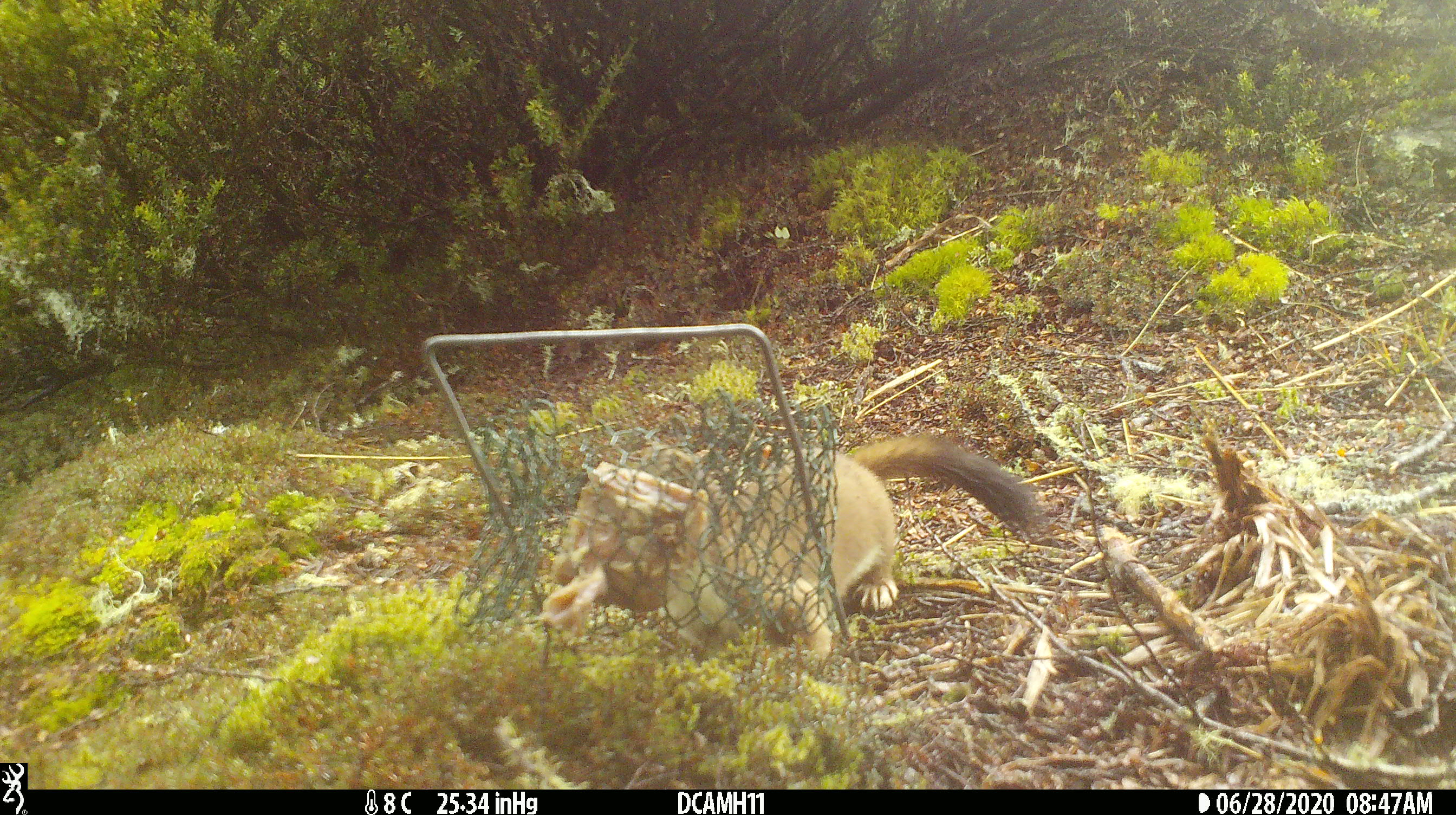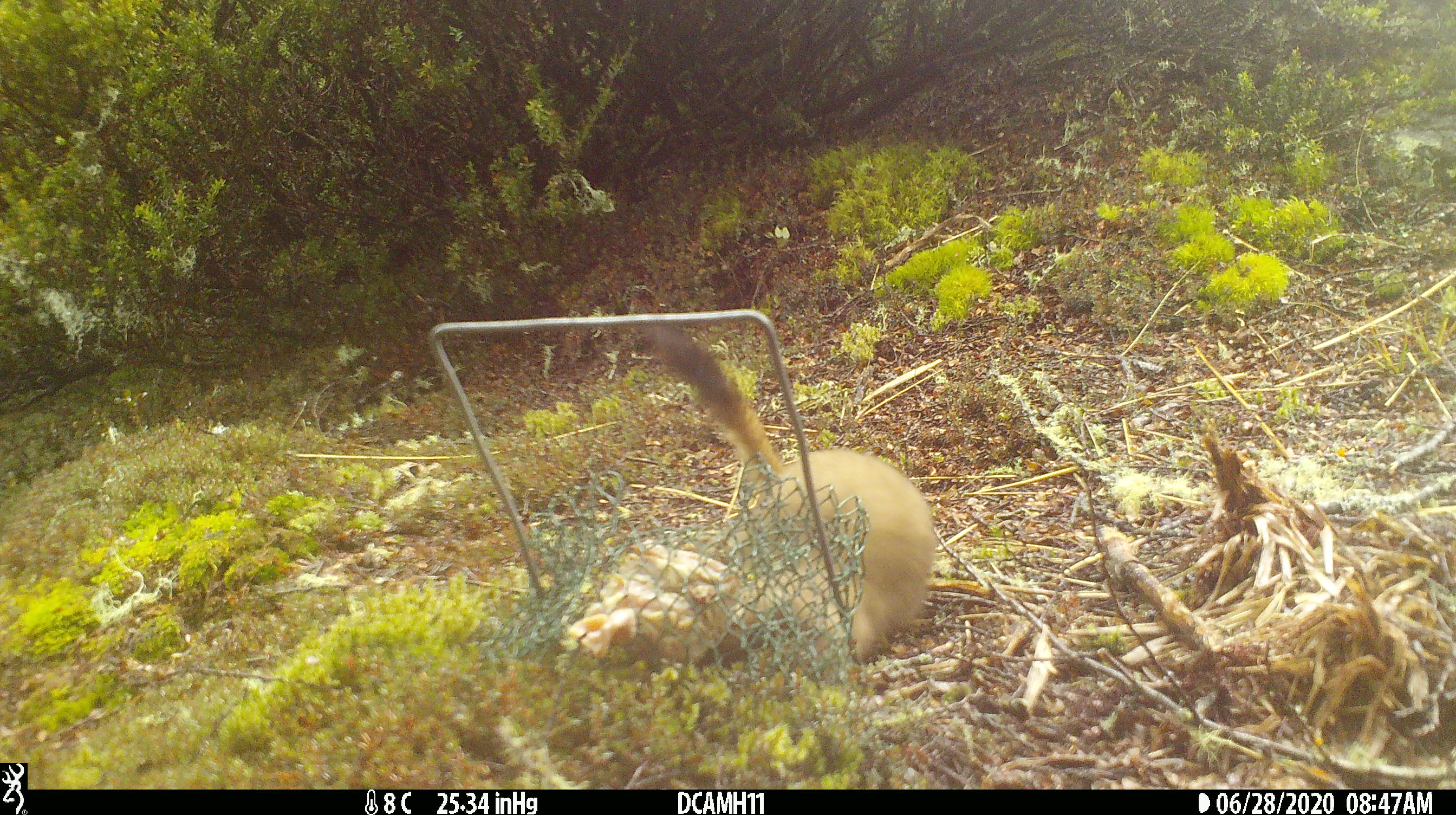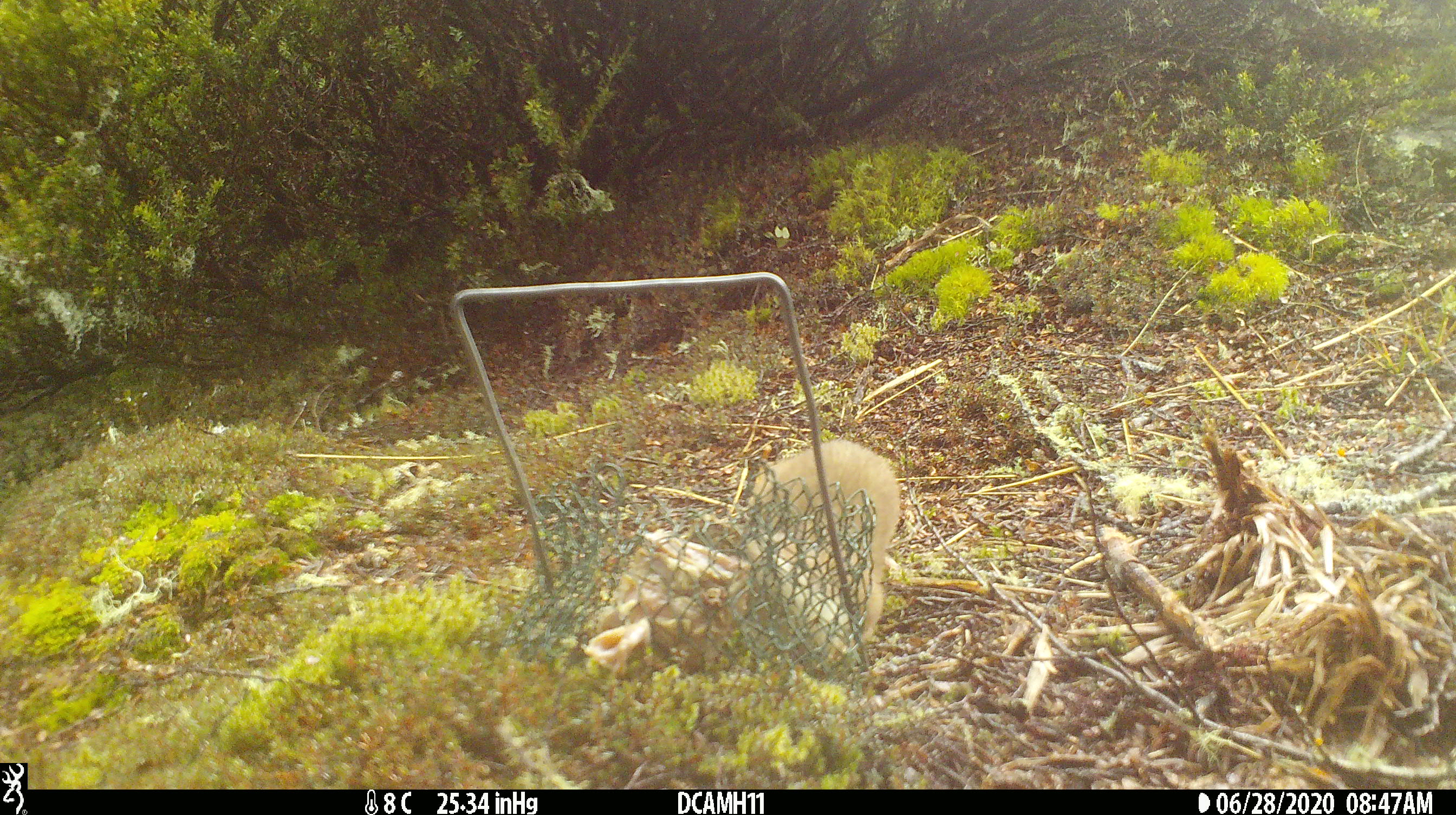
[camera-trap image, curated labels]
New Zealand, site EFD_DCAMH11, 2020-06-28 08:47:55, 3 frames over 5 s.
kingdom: Animalia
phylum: Chordata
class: Mammalia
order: Carnivora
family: Mustelidae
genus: Mustela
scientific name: Mustela erminea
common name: stoat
Stoat (Mustela erminea).